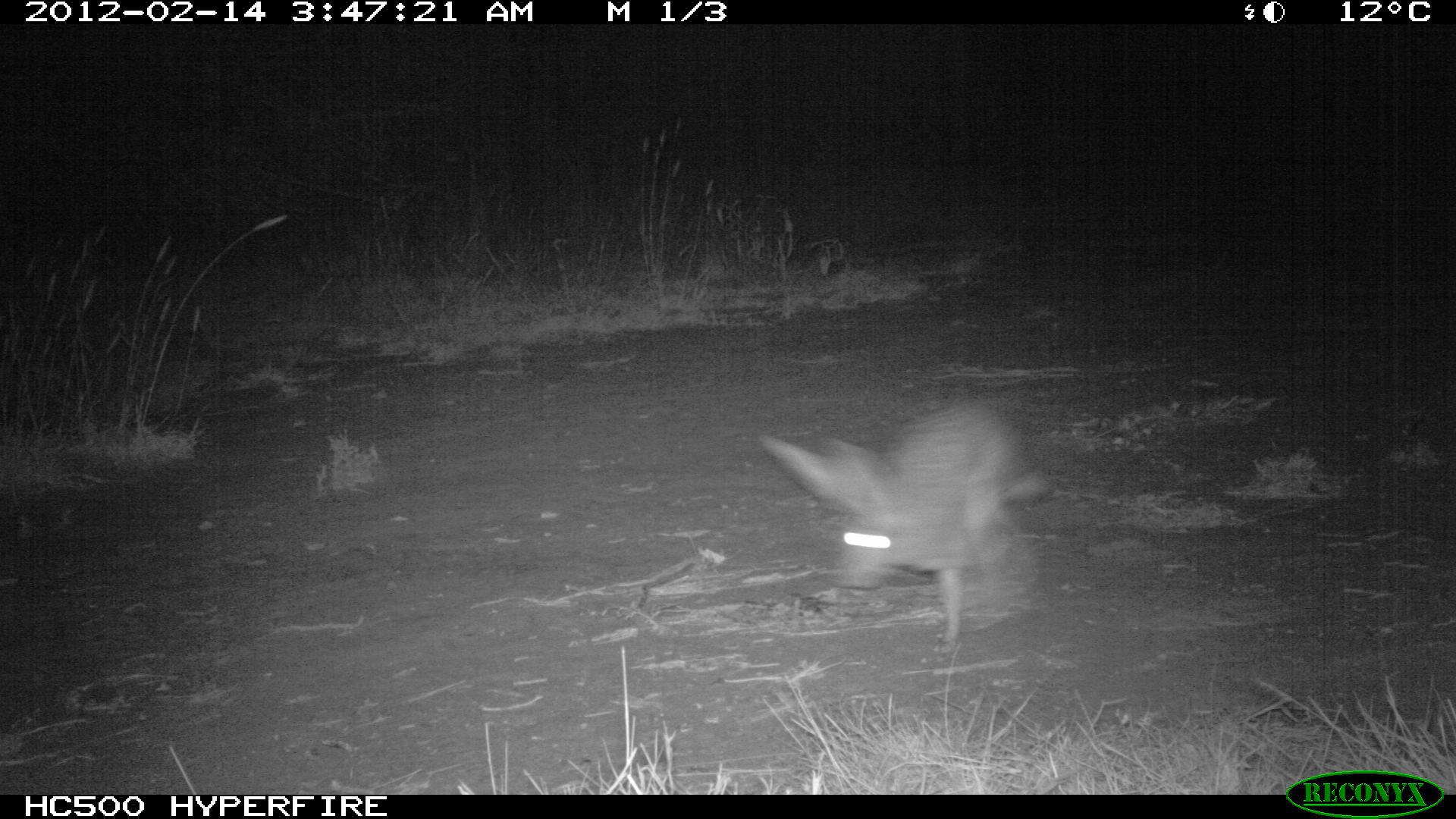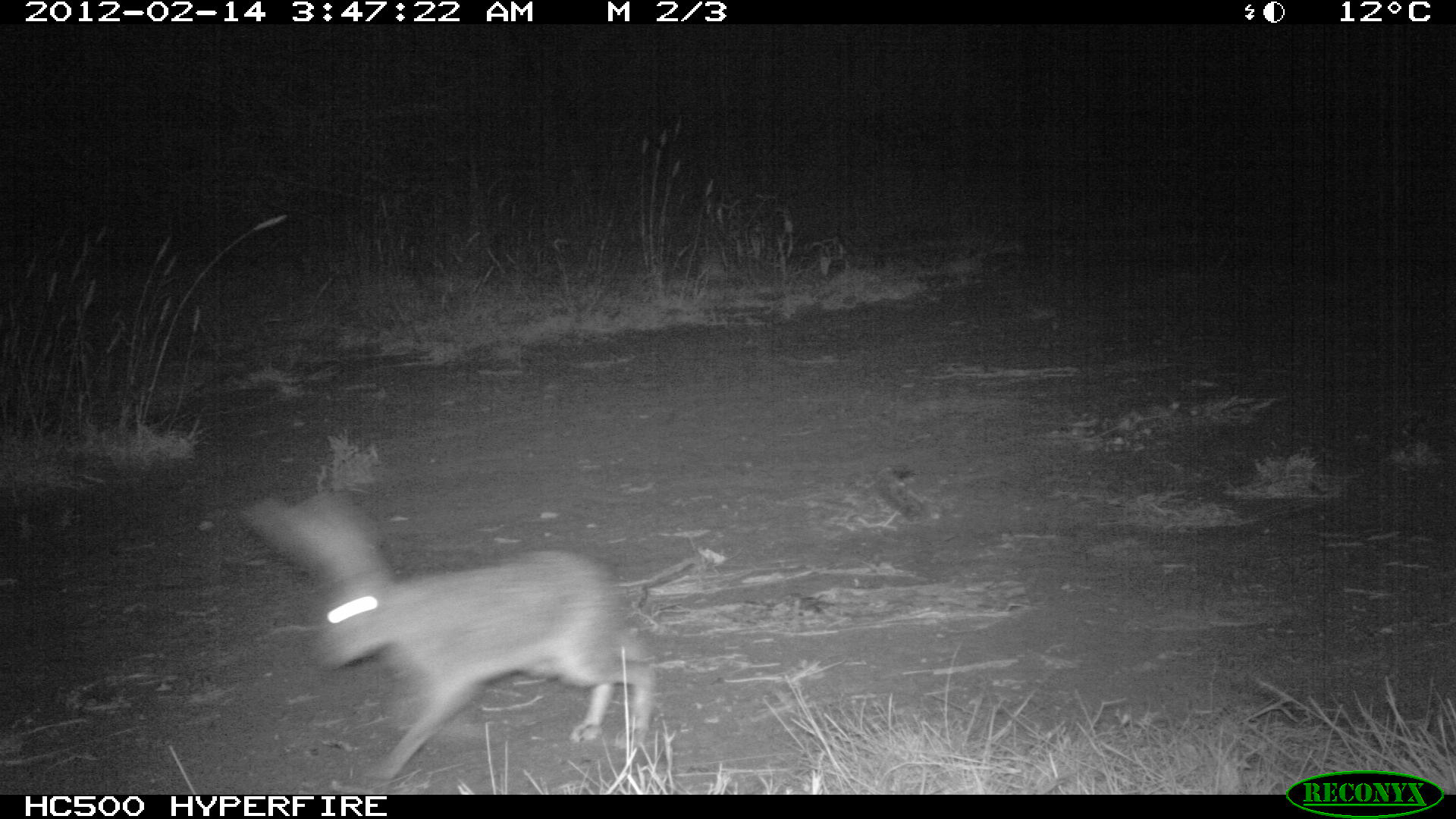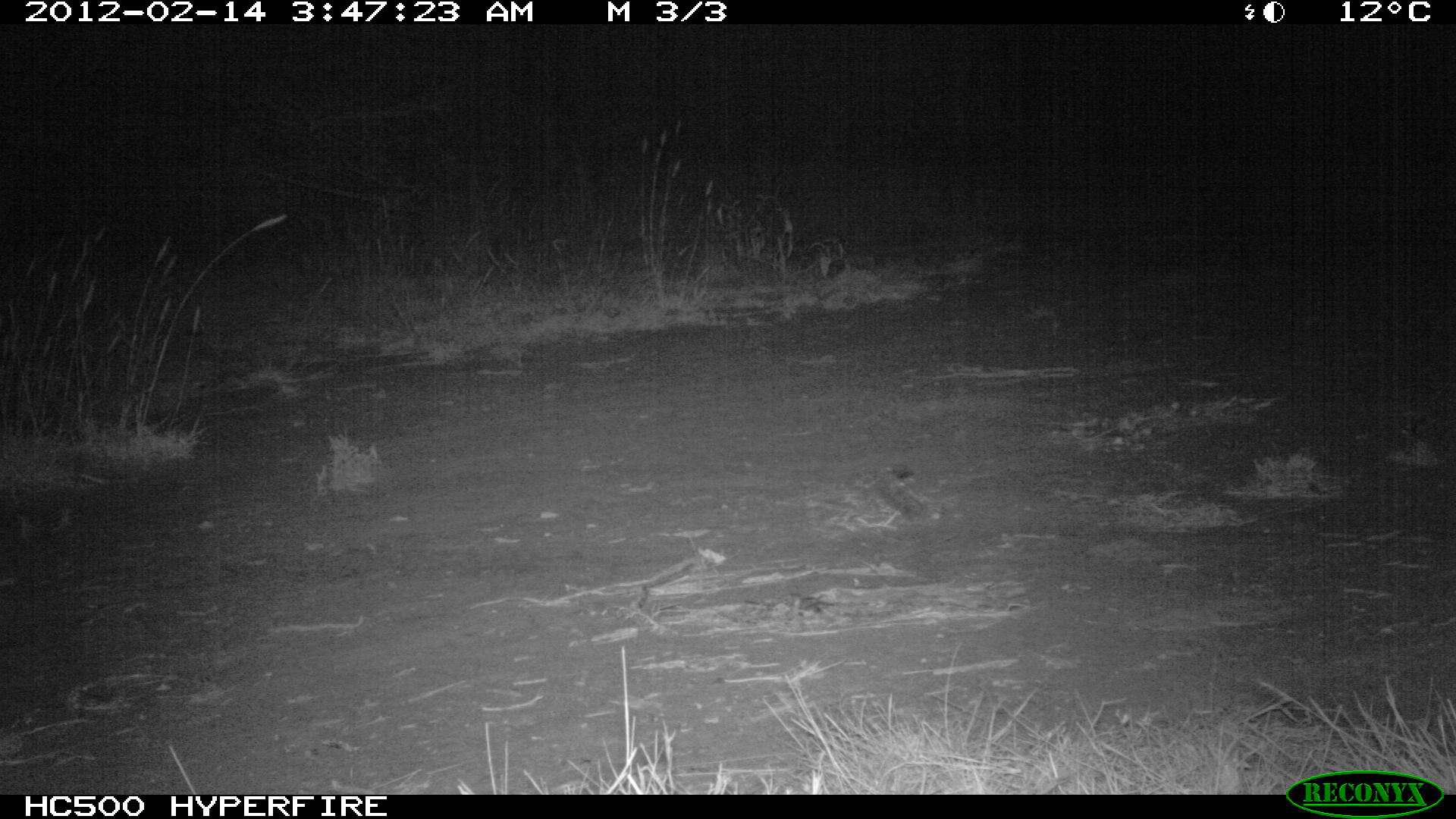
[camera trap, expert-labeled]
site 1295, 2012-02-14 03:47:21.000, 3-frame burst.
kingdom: Animalia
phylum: Chordata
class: Mammalia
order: Lagomorpha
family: Leporidae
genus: Lepus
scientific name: Lepus saxatilis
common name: scrub hare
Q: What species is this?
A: Lepus saxatilis (scrub hare).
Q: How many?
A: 1.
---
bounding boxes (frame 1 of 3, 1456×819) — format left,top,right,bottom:
lepus saxatilis: 756,396,1052,649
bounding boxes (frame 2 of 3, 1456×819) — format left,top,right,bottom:
lepus saxatilis: 235,489,656,787